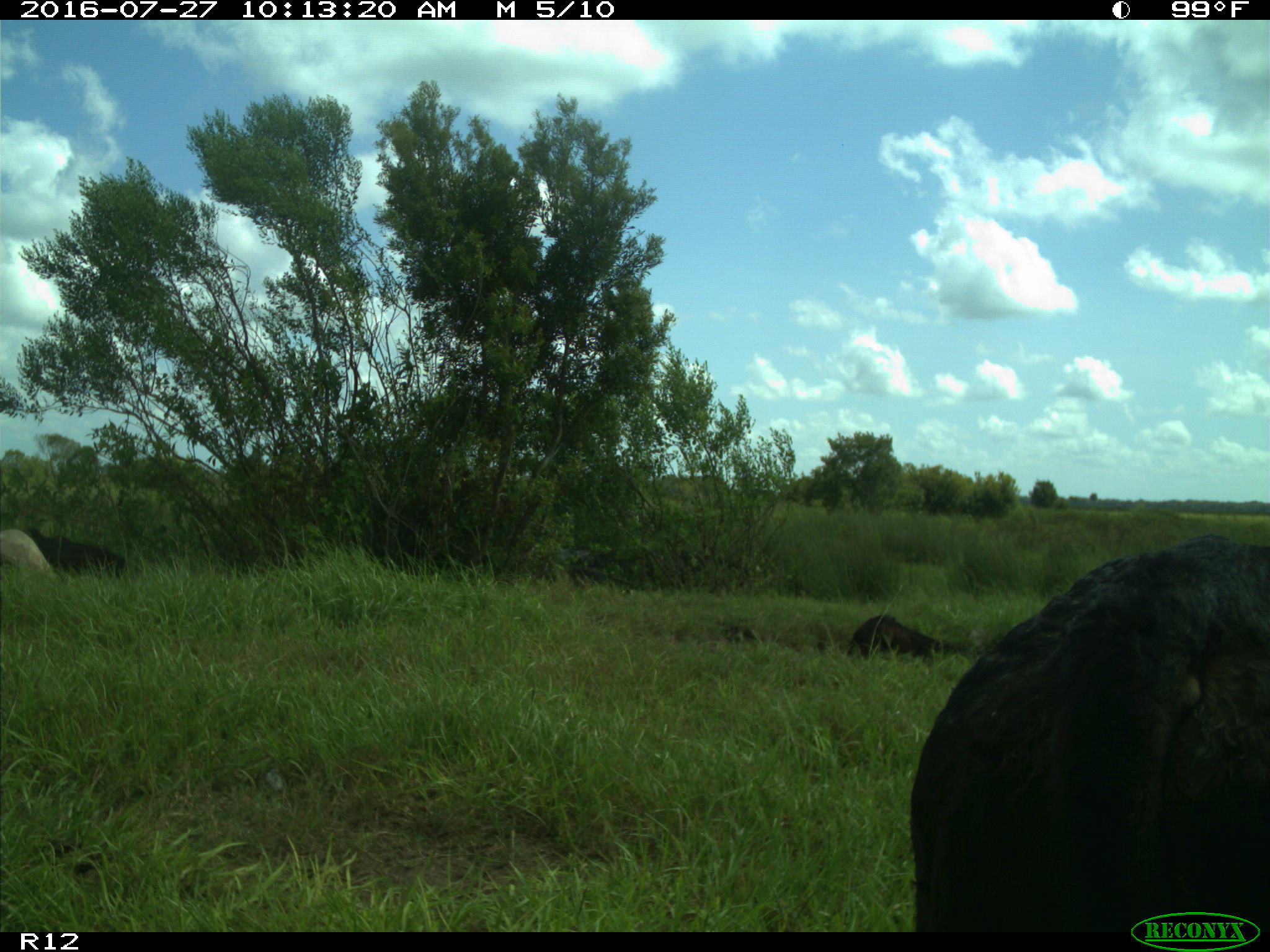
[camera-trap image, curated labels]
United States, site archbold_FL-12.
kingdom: Animalia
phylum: Chordata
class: Mammalia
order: Artiodactyla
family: Bovidae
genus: Bos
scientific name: Bos taurus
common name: domestic cow